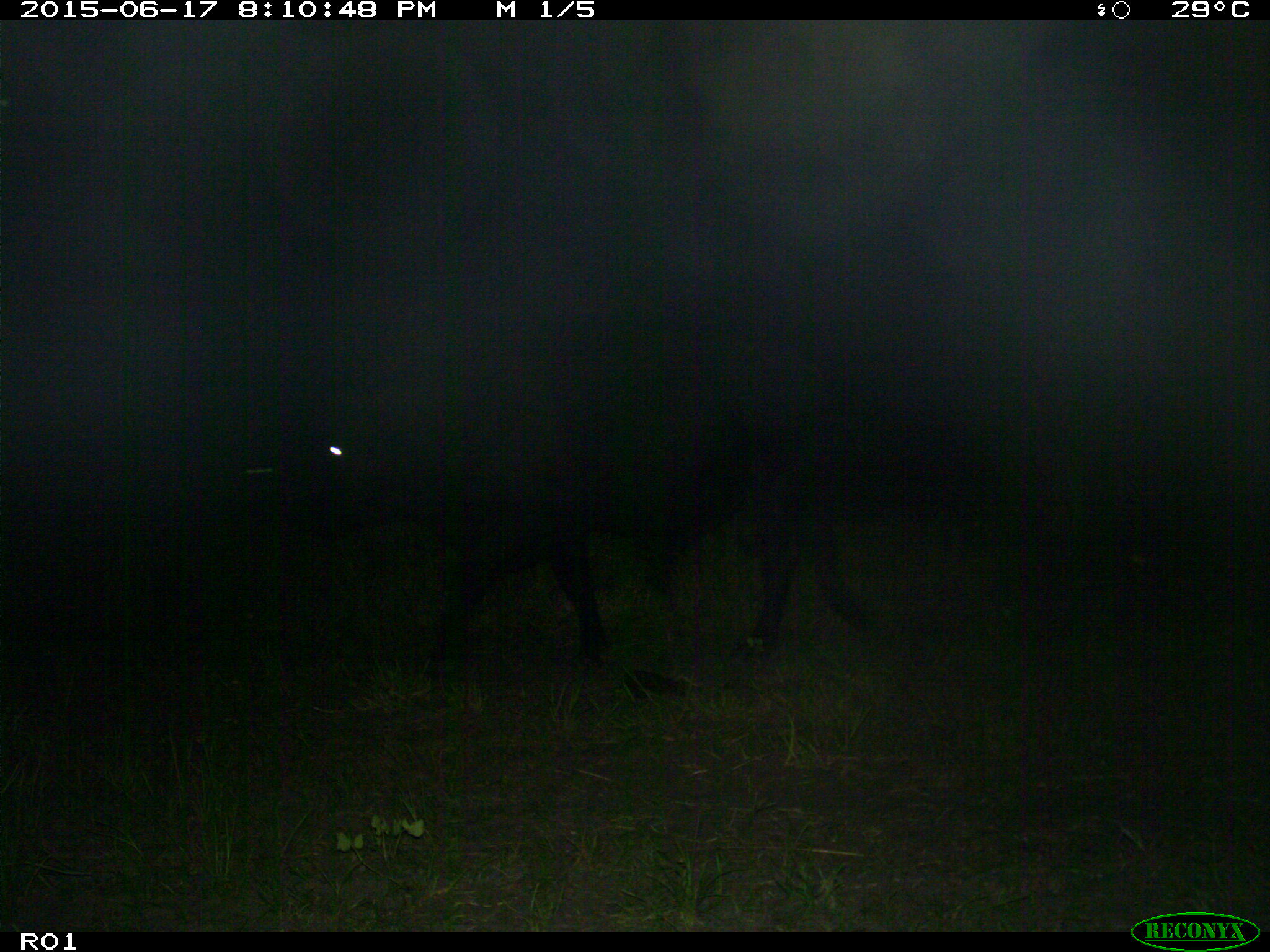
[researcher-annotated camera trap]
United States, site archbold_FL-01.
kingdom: Animalia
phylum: Chordata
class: Mammalia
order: Artiodactyla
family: Bovidae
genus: Bos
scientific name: Bos taurus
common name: domestic cow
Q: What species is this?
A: Bos taurus (domestic cow).